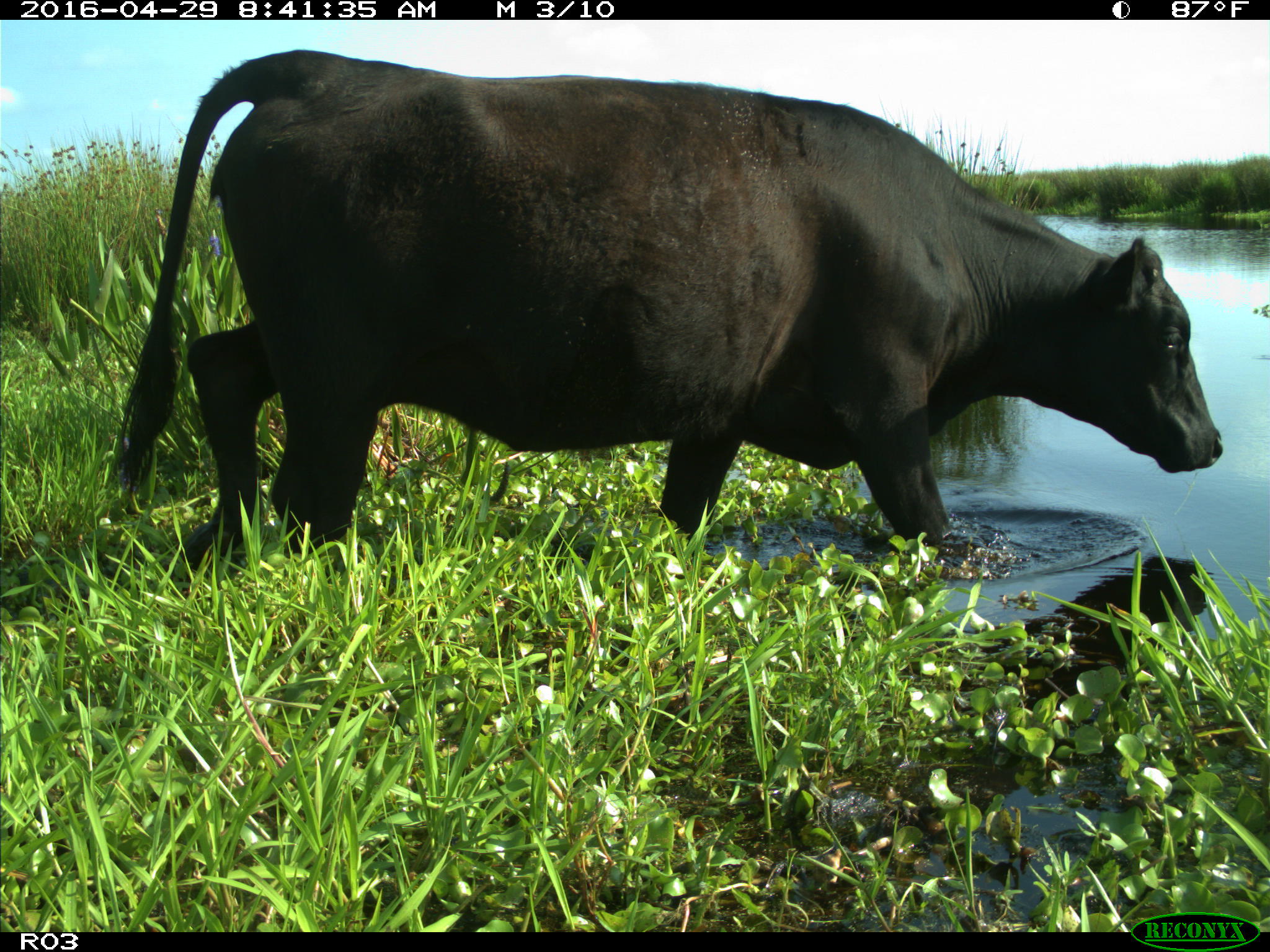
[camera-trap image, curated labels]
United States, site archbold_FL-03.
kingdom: Animalia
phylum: Chordata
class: Mammalia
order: Artiodactyla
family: Bovidae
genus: Bos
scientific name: Bos taurus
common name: domestic cow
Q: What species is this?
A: Bos taurus (domestic cow).